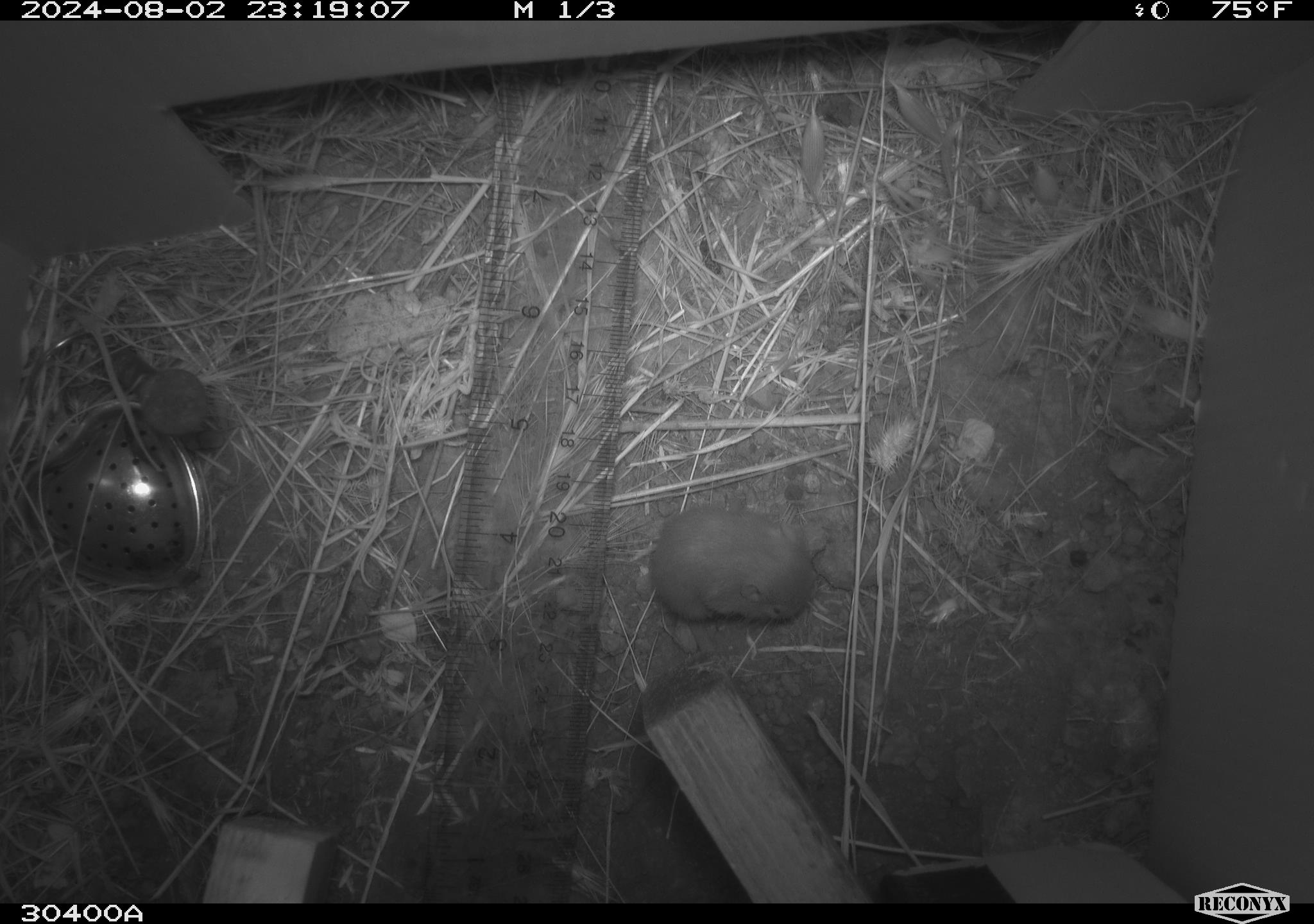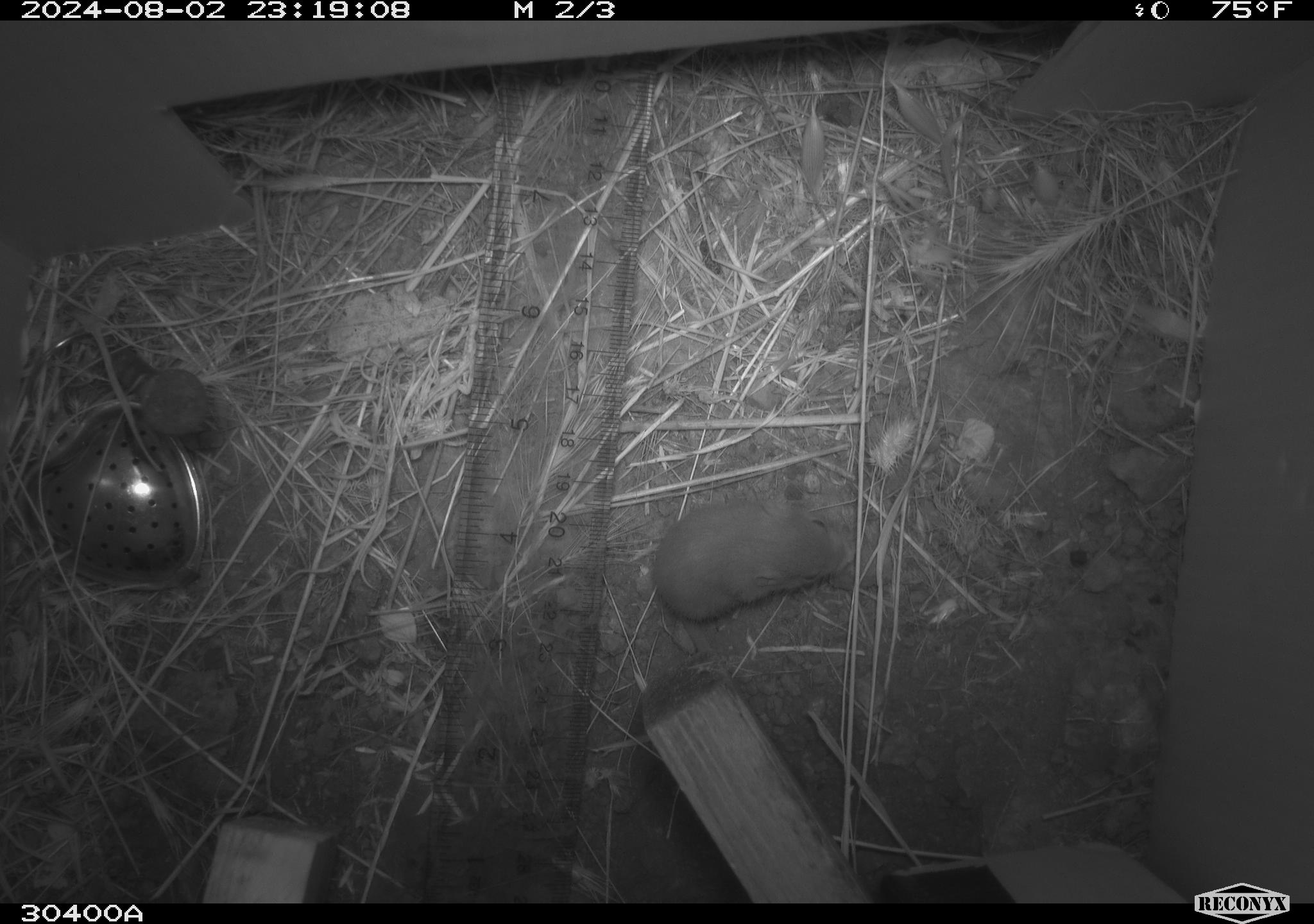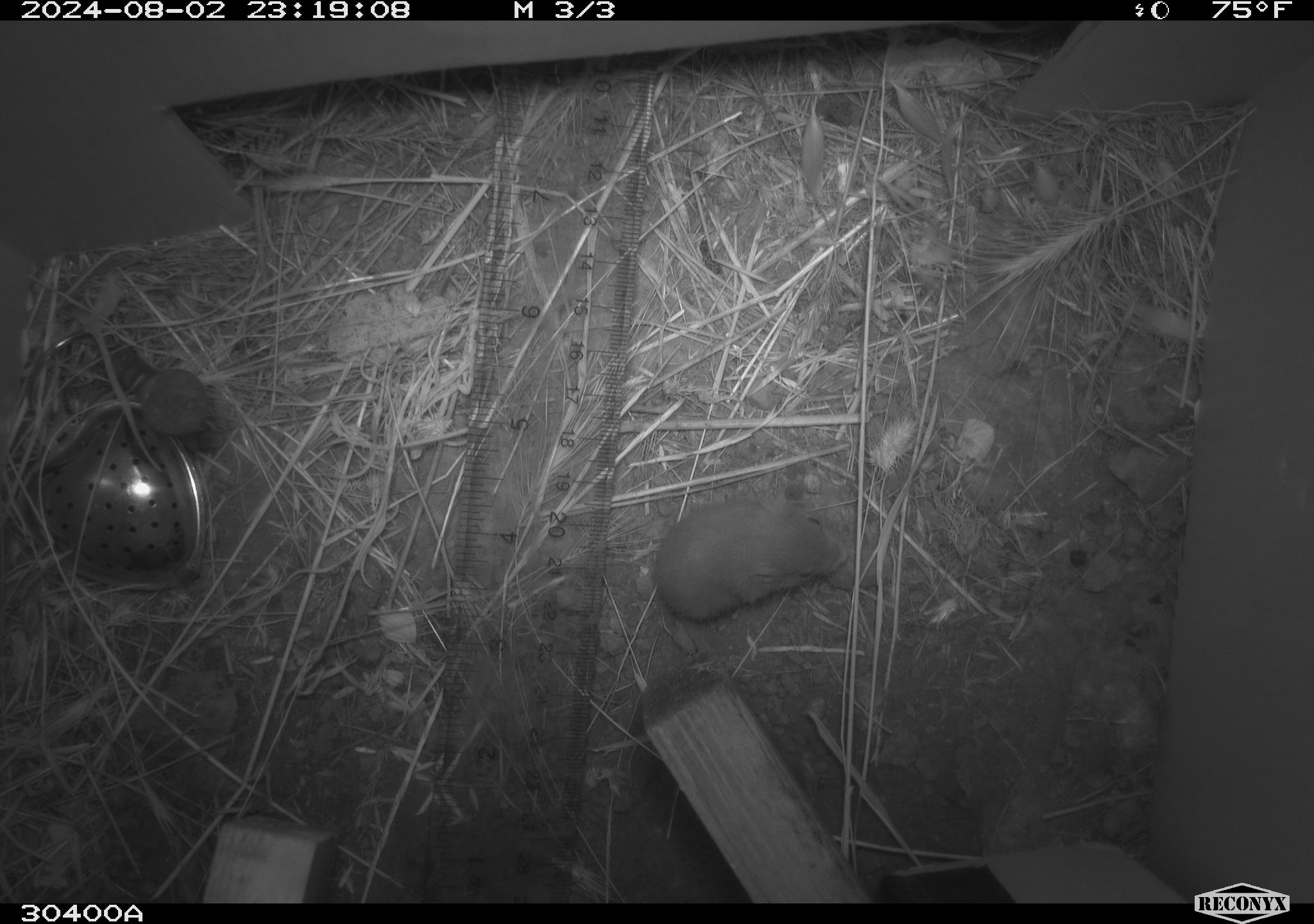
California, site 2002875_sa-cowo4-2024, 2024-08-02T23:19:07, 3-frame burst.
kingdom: Animalia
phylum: Chordata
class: Mammalia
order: Rodentia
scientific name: Rodentia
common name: mouse species